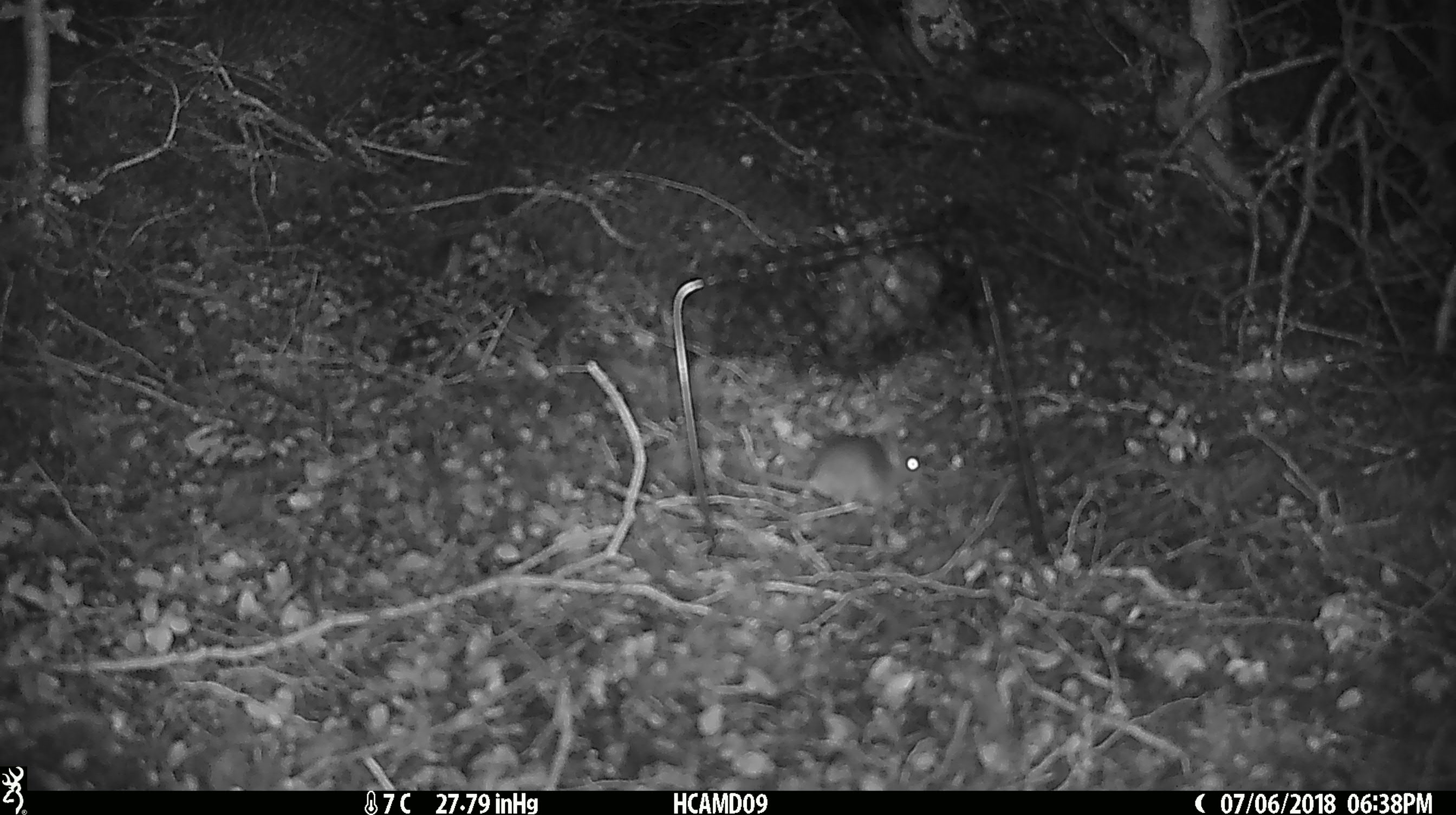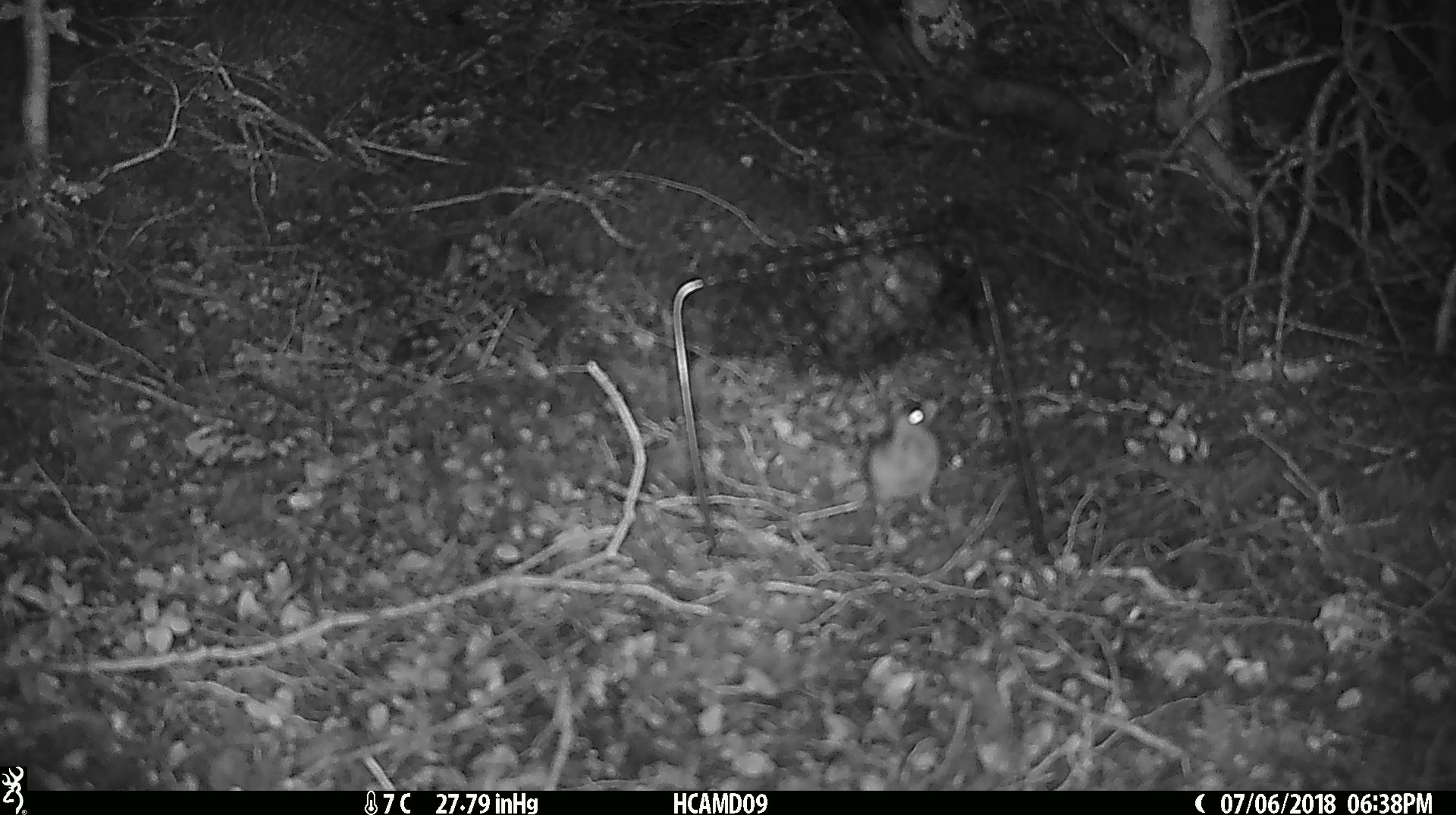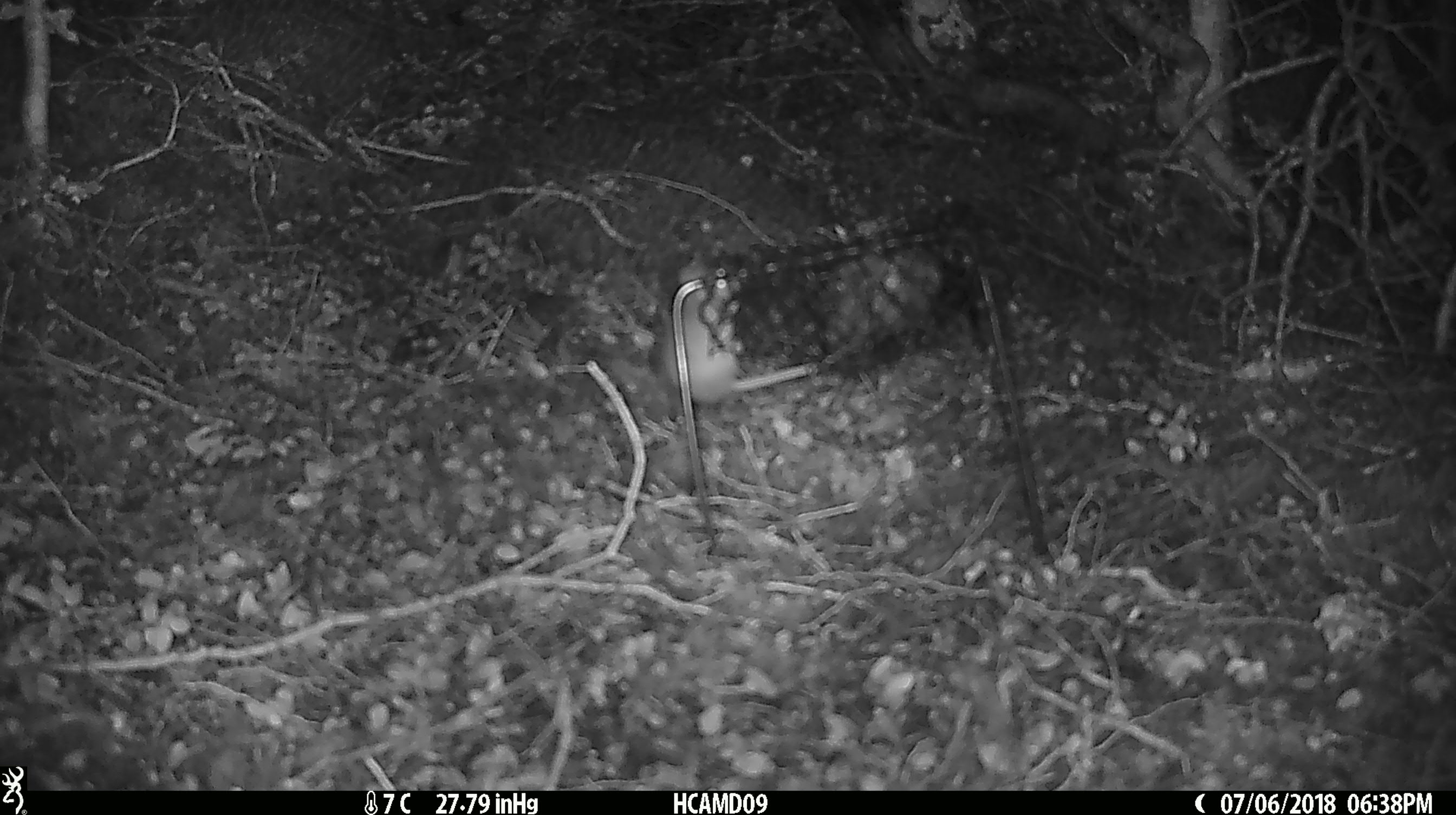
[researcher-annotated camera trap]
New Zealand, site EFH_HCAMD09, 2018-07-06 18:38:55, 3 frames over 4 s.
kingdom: Animalia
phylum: Chordata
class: Mammalia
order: Rodentia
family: Muridae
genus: Mus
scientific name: Mus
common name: mouse